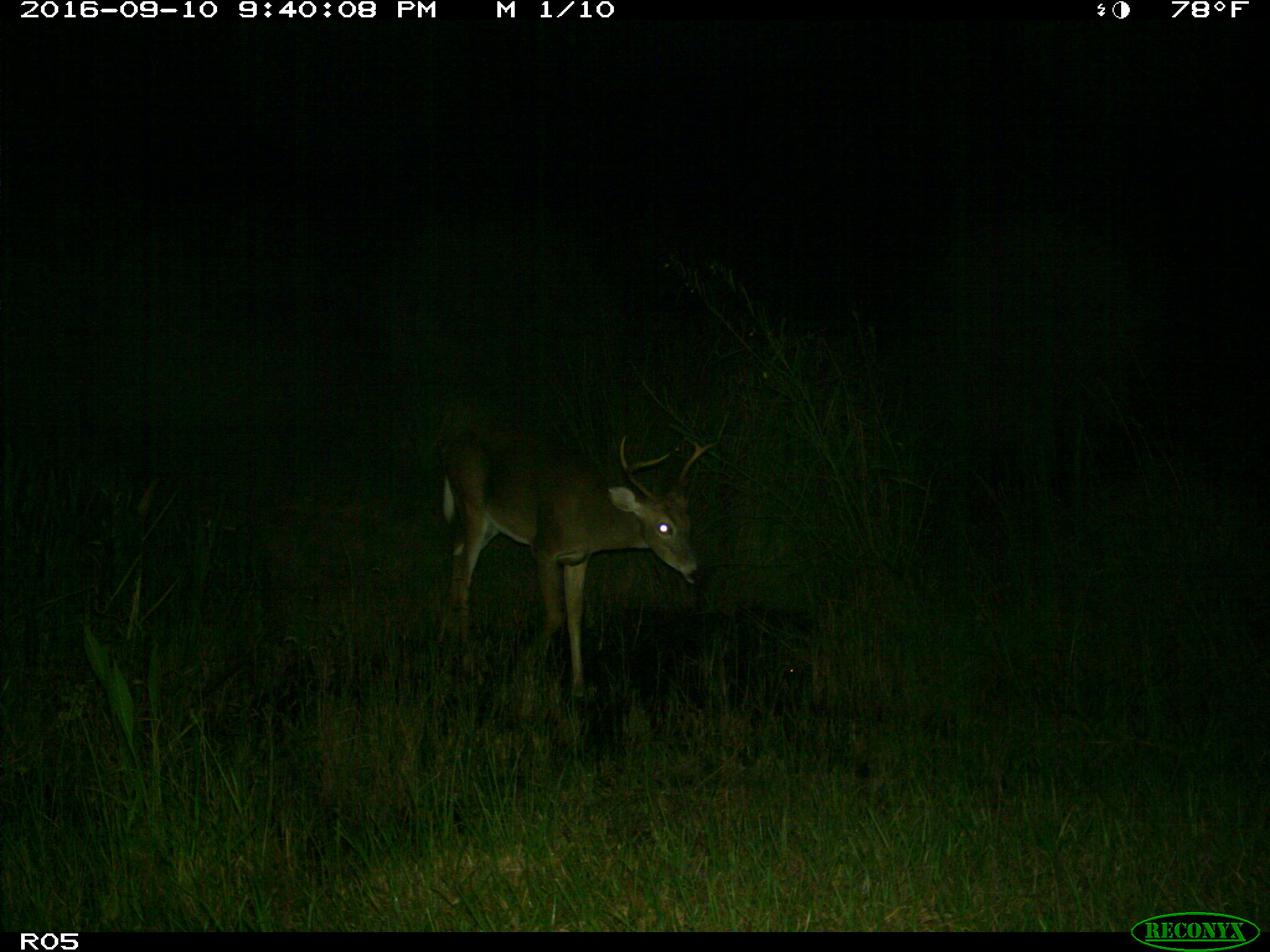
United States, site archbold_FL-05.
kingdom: Animalia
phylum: Chordata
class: Mammalia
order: Artiodactyla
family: Cervidae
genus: Odocoileus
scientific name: Odocoileus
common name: deer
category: unidentified deer